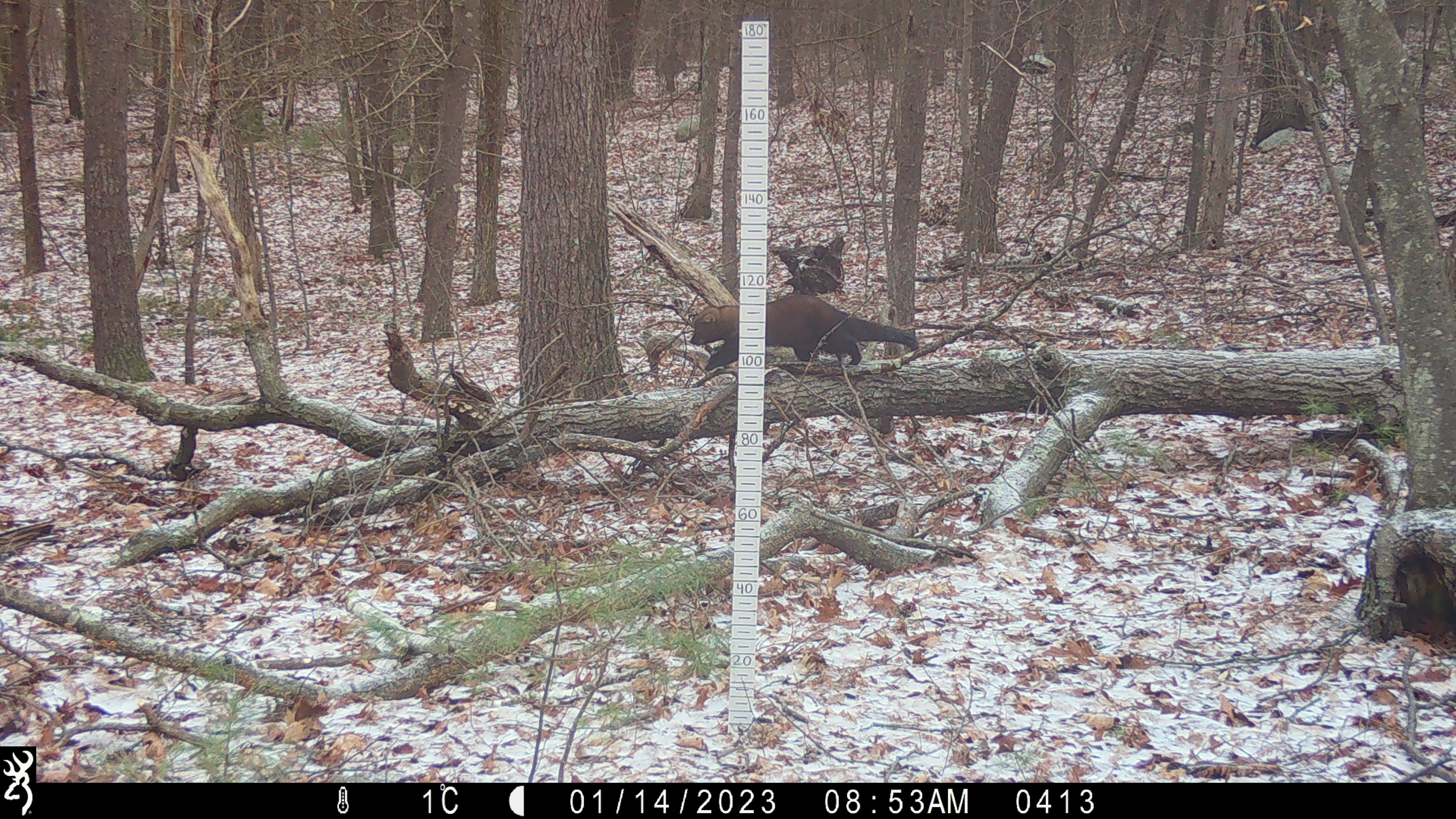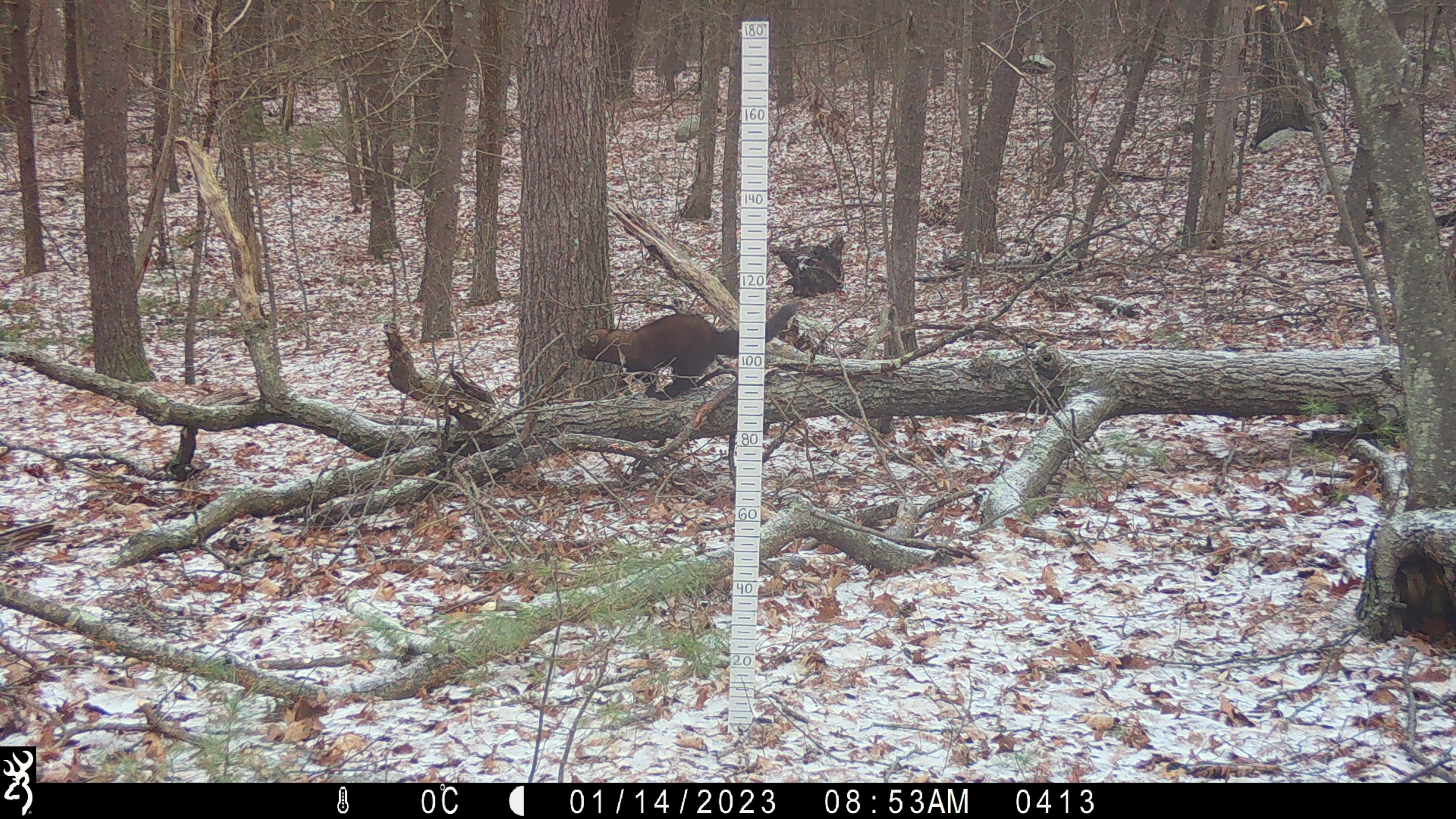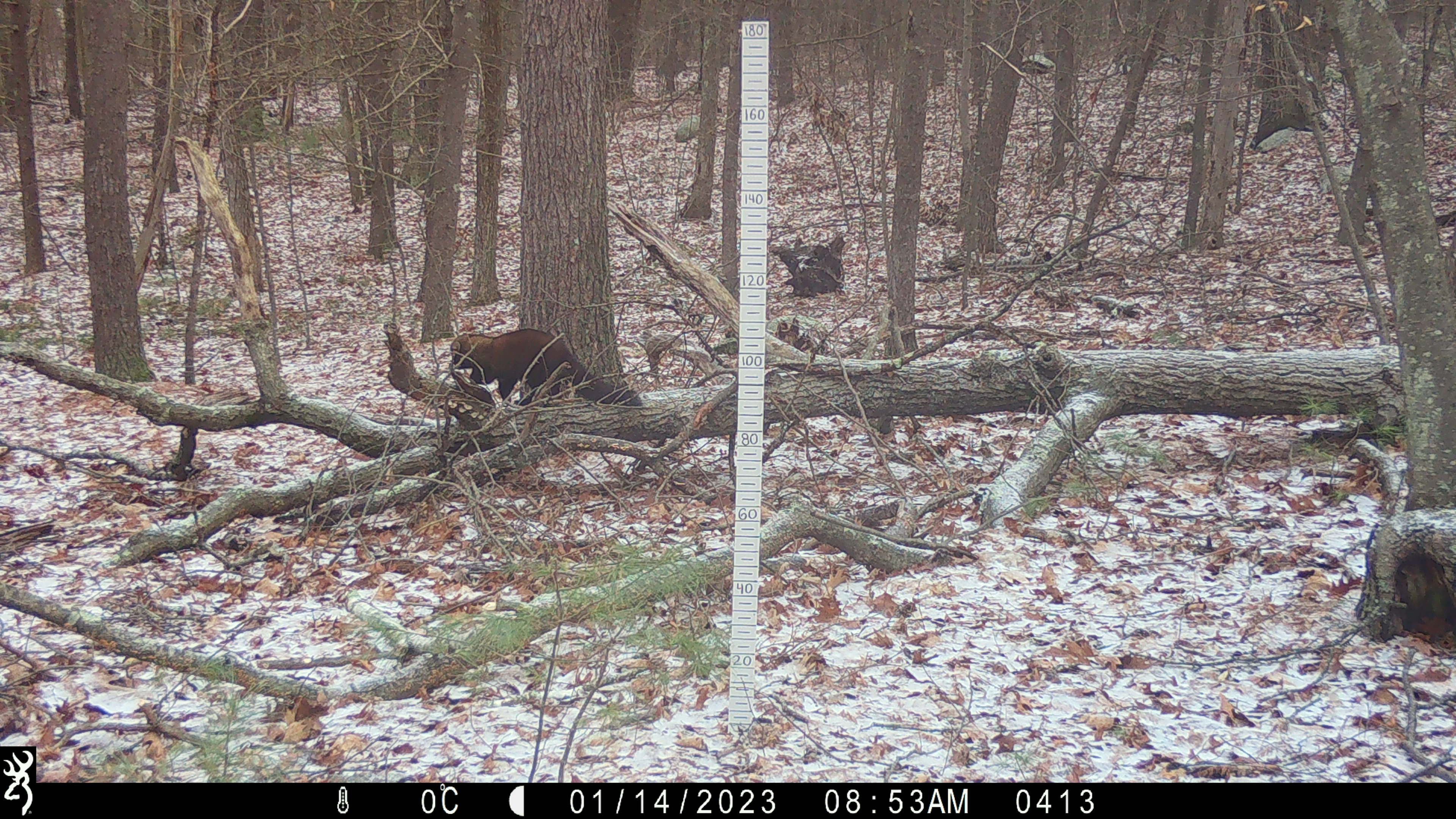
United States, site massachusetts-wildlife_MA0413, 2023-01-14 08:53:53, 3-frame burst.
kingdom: Animalia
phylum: Chordata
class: Mammalia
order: Carnivora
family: Mustelidae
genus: Pekania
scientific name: Pekania pennanti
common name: fisher